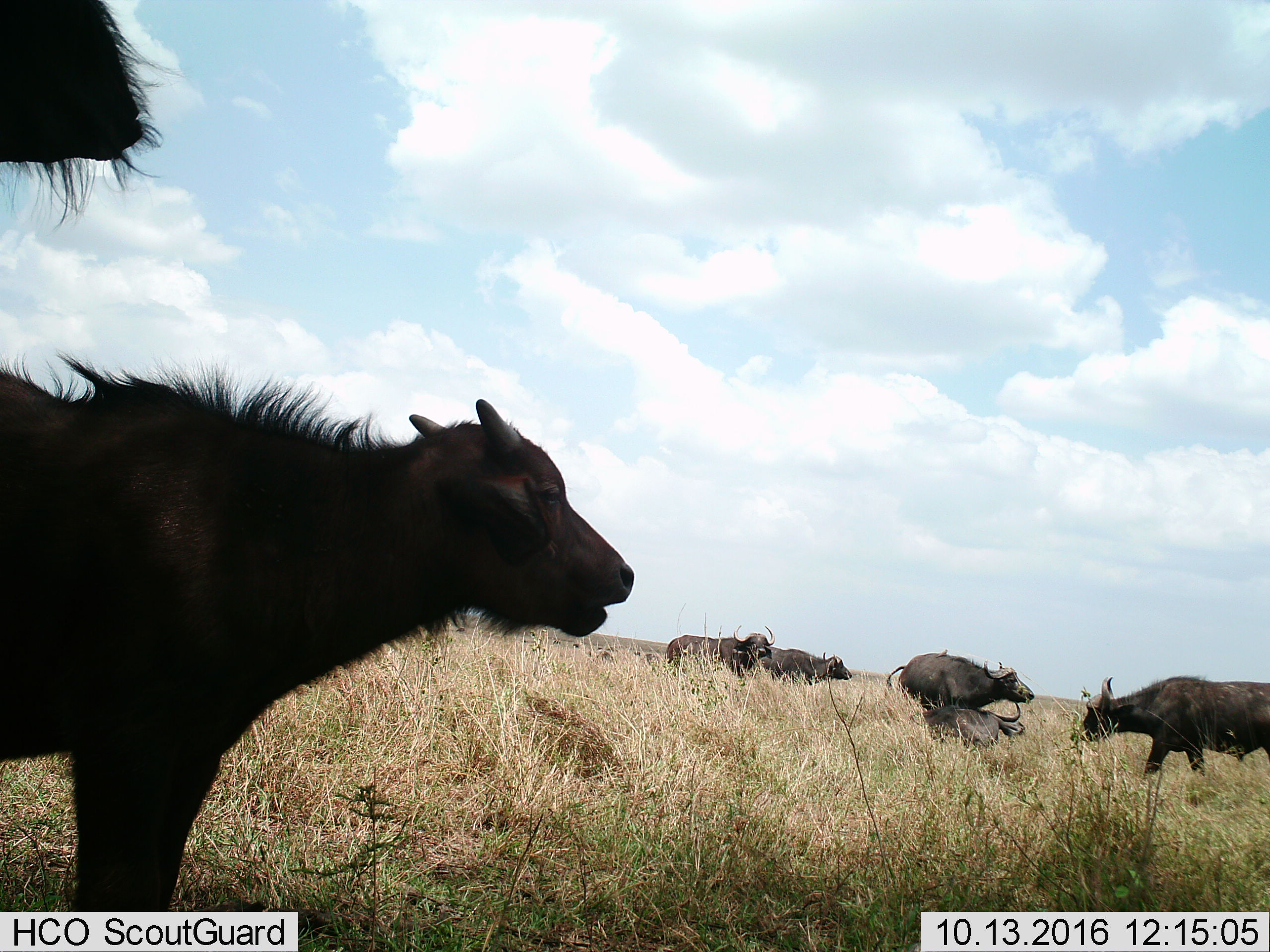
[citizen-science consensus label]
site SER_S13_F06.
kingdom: Animalia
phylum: Chordata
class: Mammalia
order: Artiodactyla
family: Bovidae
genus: Syncerus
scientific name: Syncerus caffer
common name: african buffalo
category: buffalo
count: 7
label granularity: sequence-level